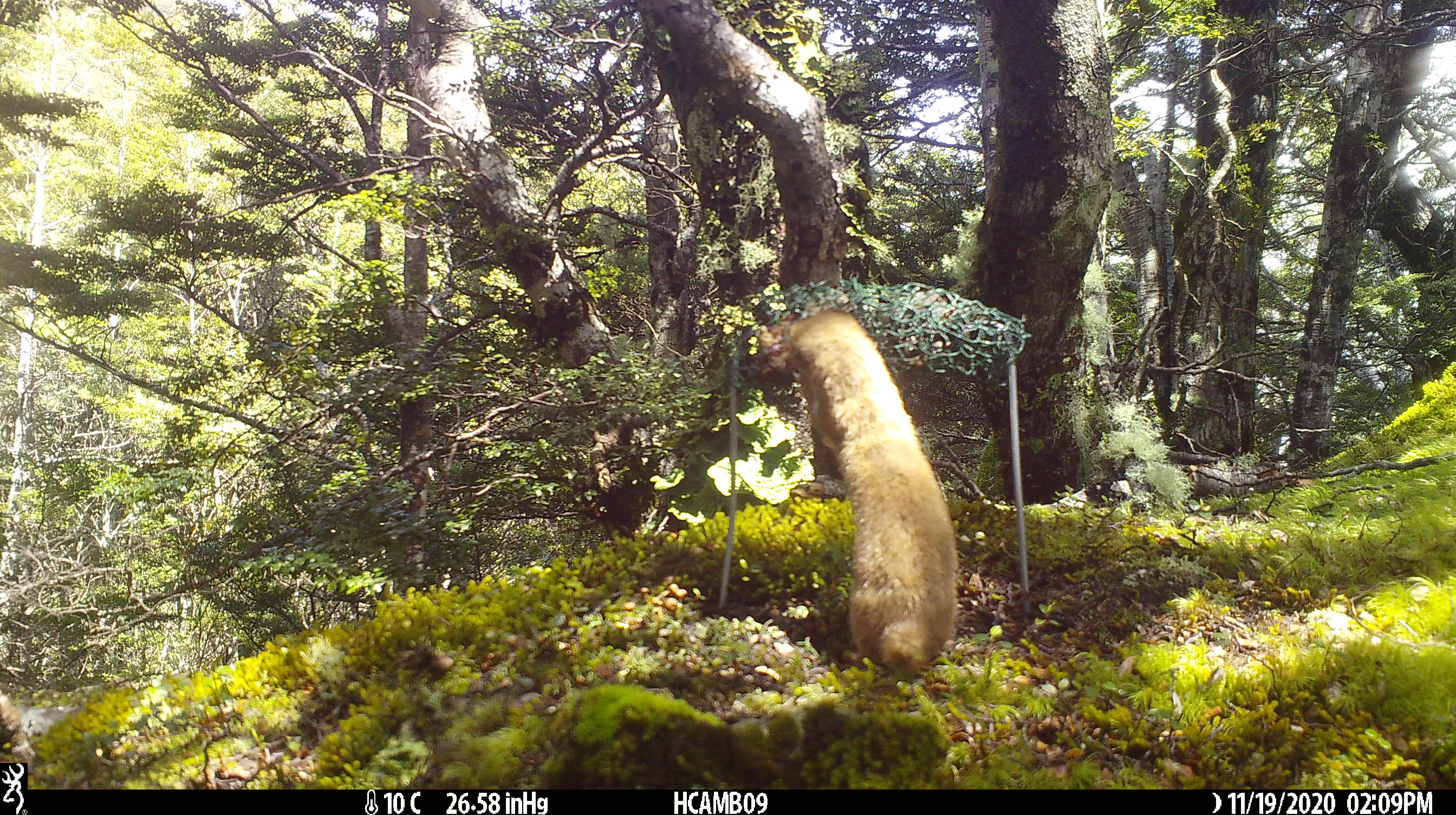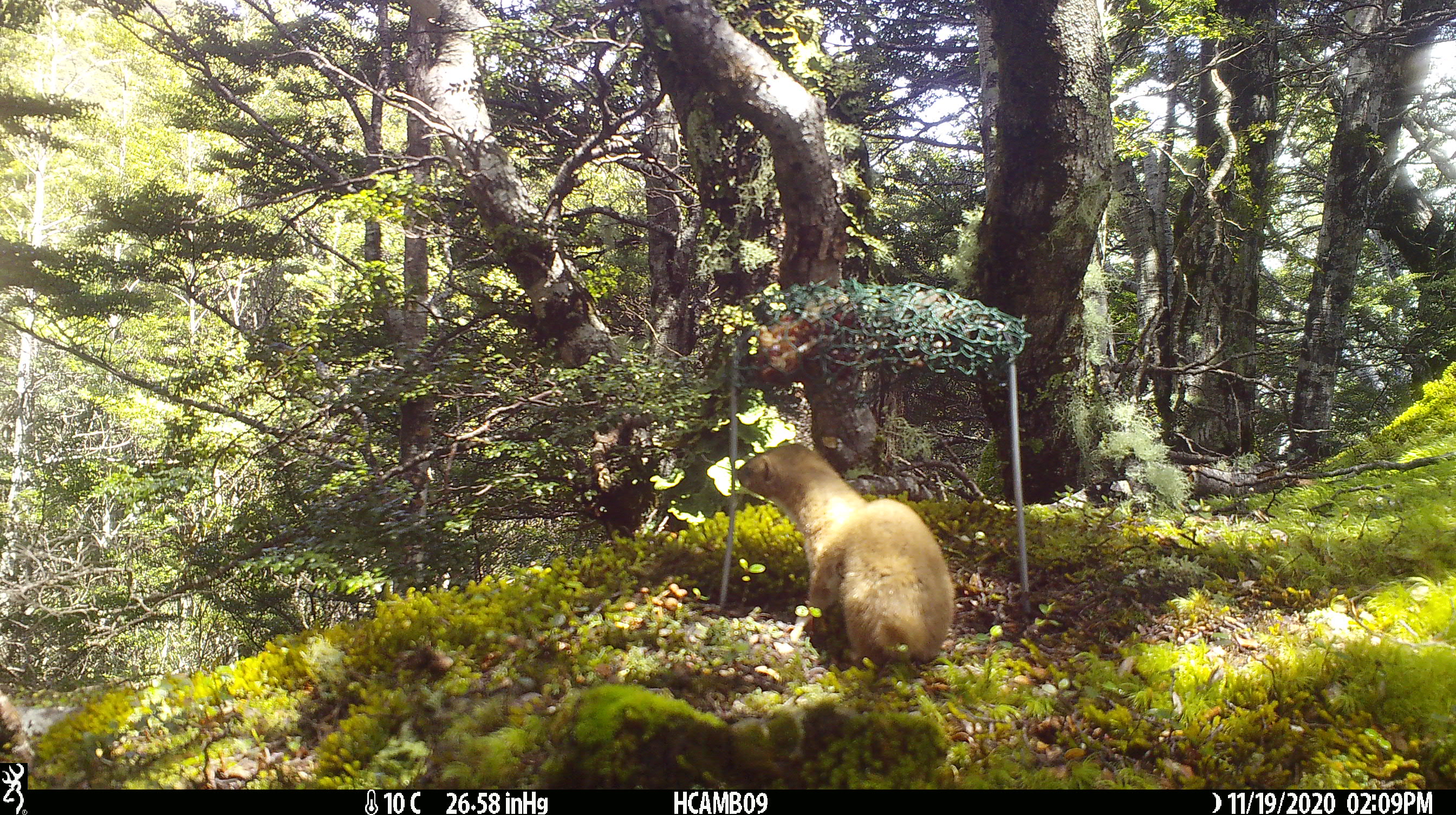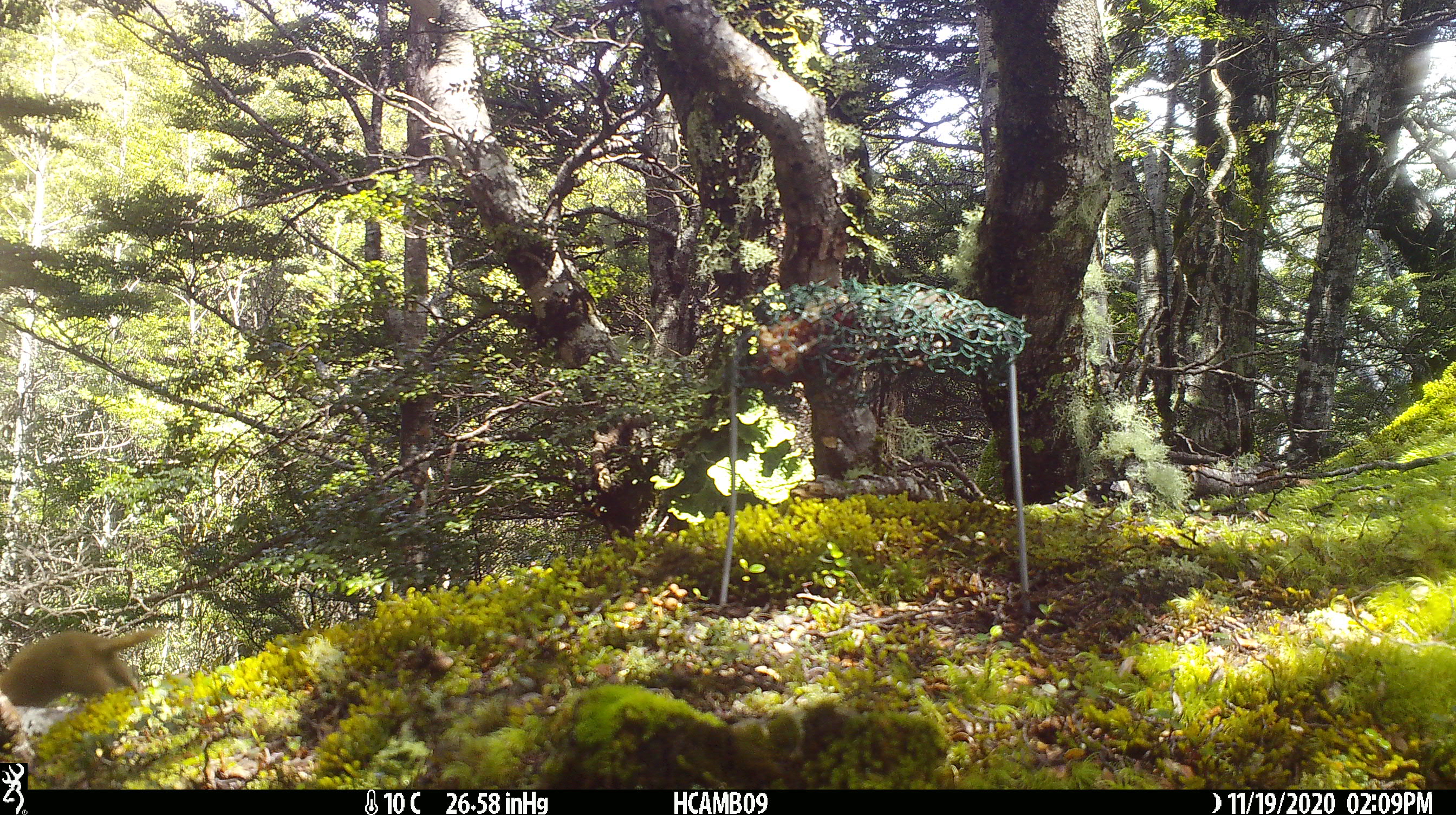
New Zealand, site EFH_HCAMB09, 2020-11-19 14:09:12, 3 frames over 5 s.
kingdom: Animalia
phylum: Chordata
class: Mammalia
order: Carnivora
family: Mustelidae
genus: Mustela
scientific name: Mustela nivalis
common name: least weasel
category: weasel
Weasel (least weasel) (Mustela nivalis).